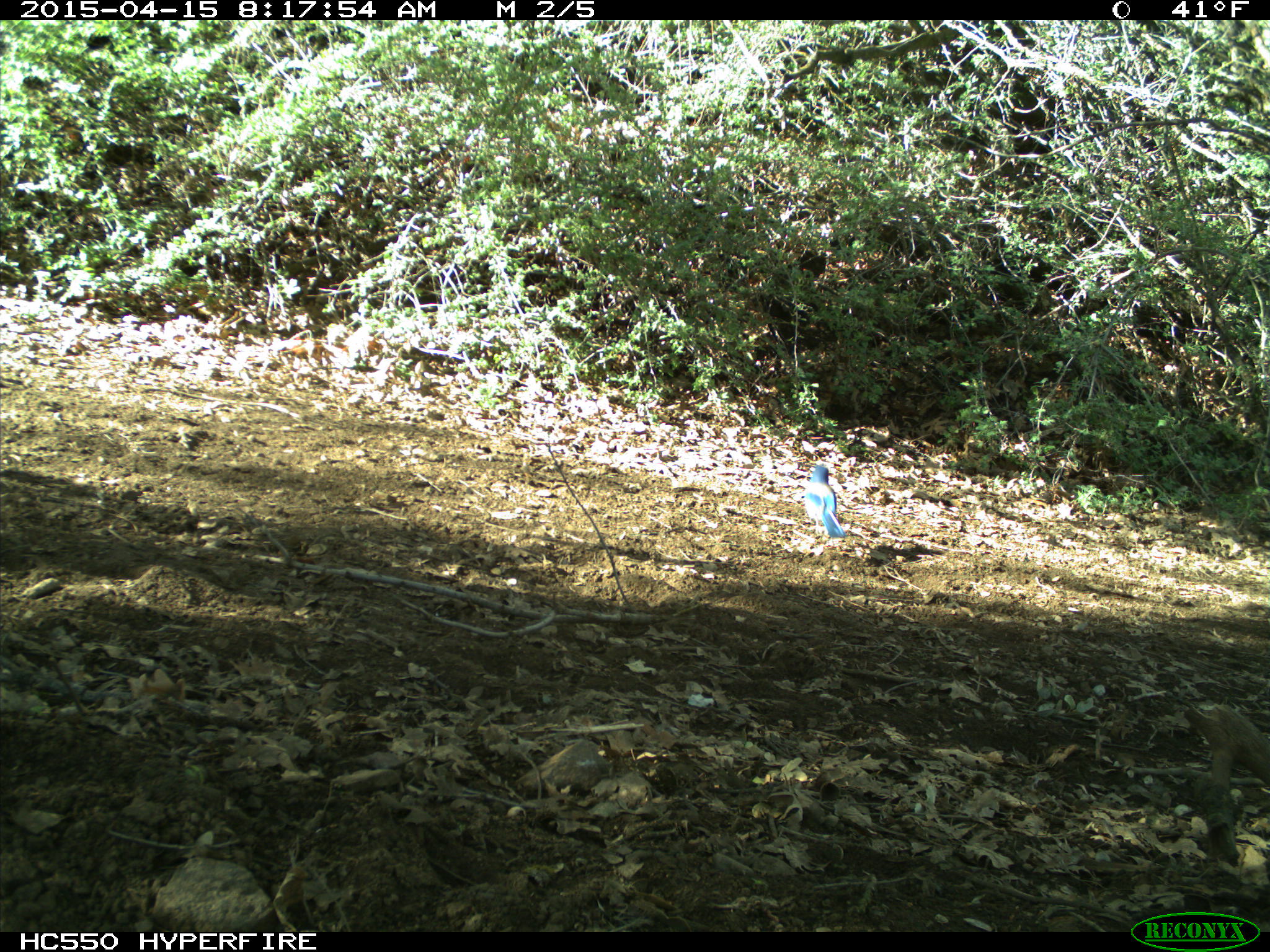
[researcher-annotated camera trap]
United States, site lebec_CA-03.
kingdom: Animalia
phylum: Chordata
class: Aves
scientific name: Aves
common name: birds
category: unidentified bird